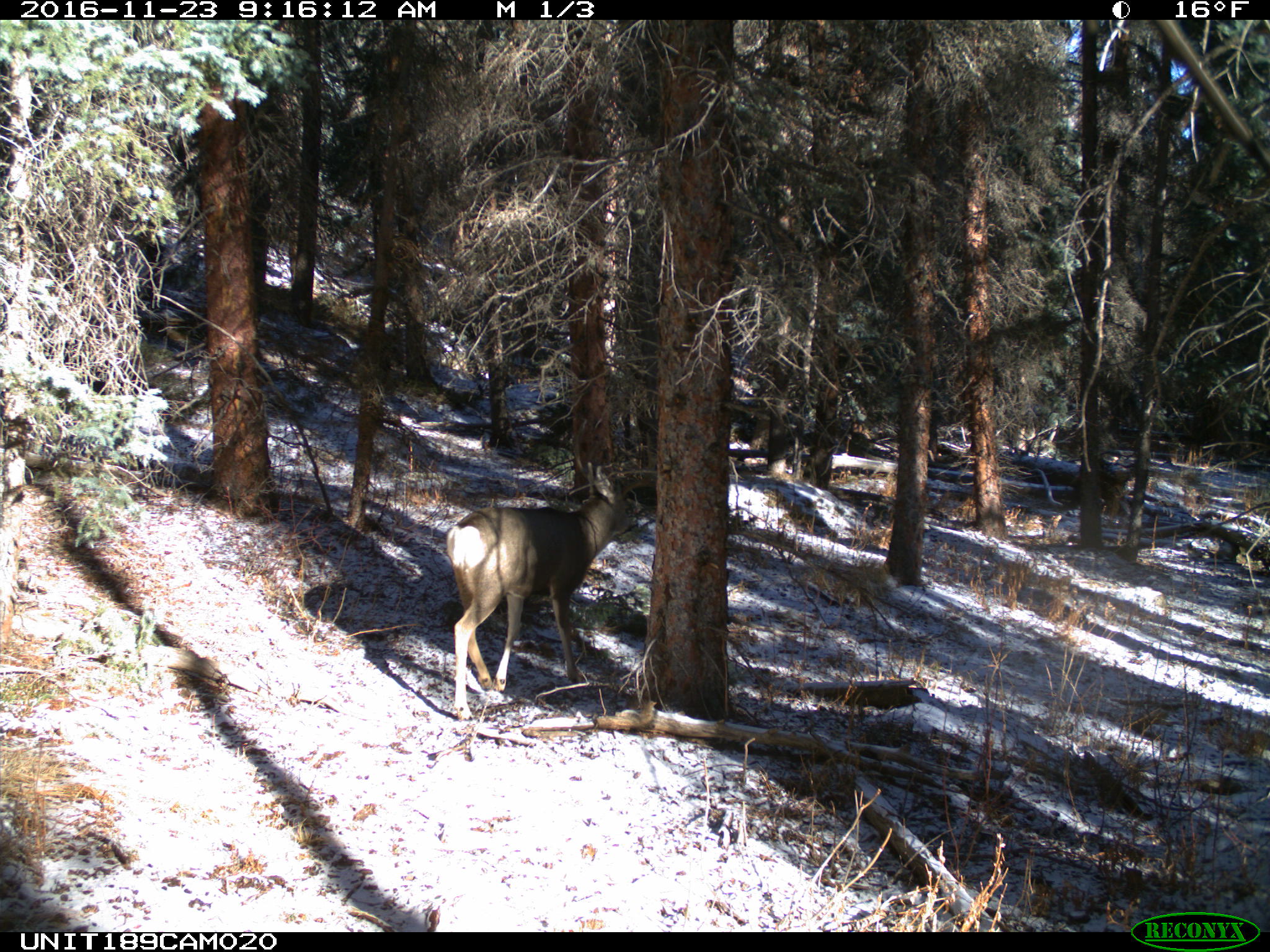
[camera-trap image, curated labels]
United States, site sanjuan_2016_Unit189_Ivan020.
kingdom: Animalia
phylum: Chordata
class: Mammalia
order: Artiodactyla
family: Cervidae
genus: Odocoileus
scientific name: Odocoileus hemionus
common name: mule deer